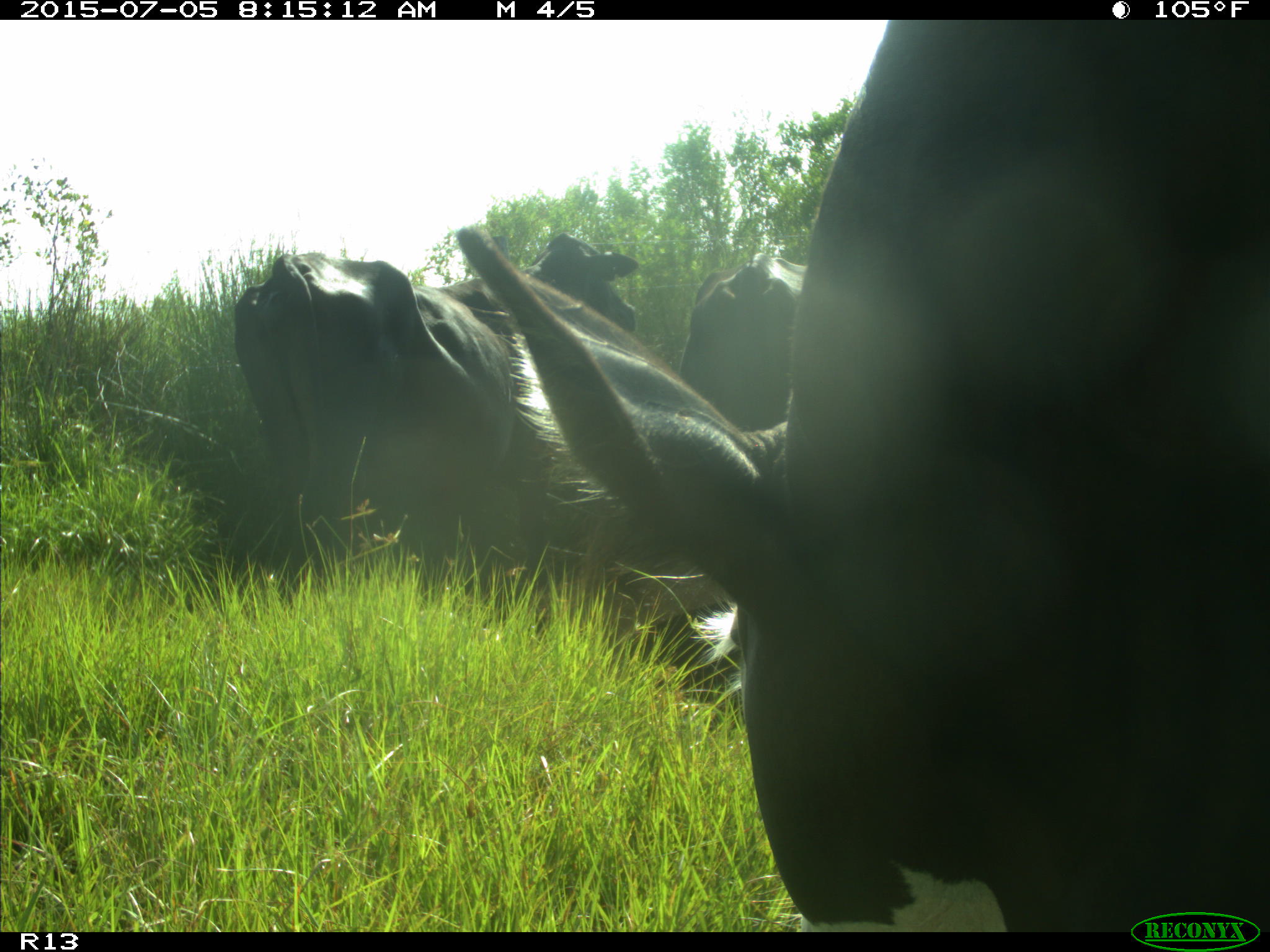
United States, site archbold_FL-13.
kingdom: Animalia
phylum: Chordata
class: Mammalia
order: Artiodactyla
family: Bovidae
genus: Bos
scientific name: Bos taurus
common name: domestic cow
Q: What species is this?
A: Bos taurus (domestic cow).